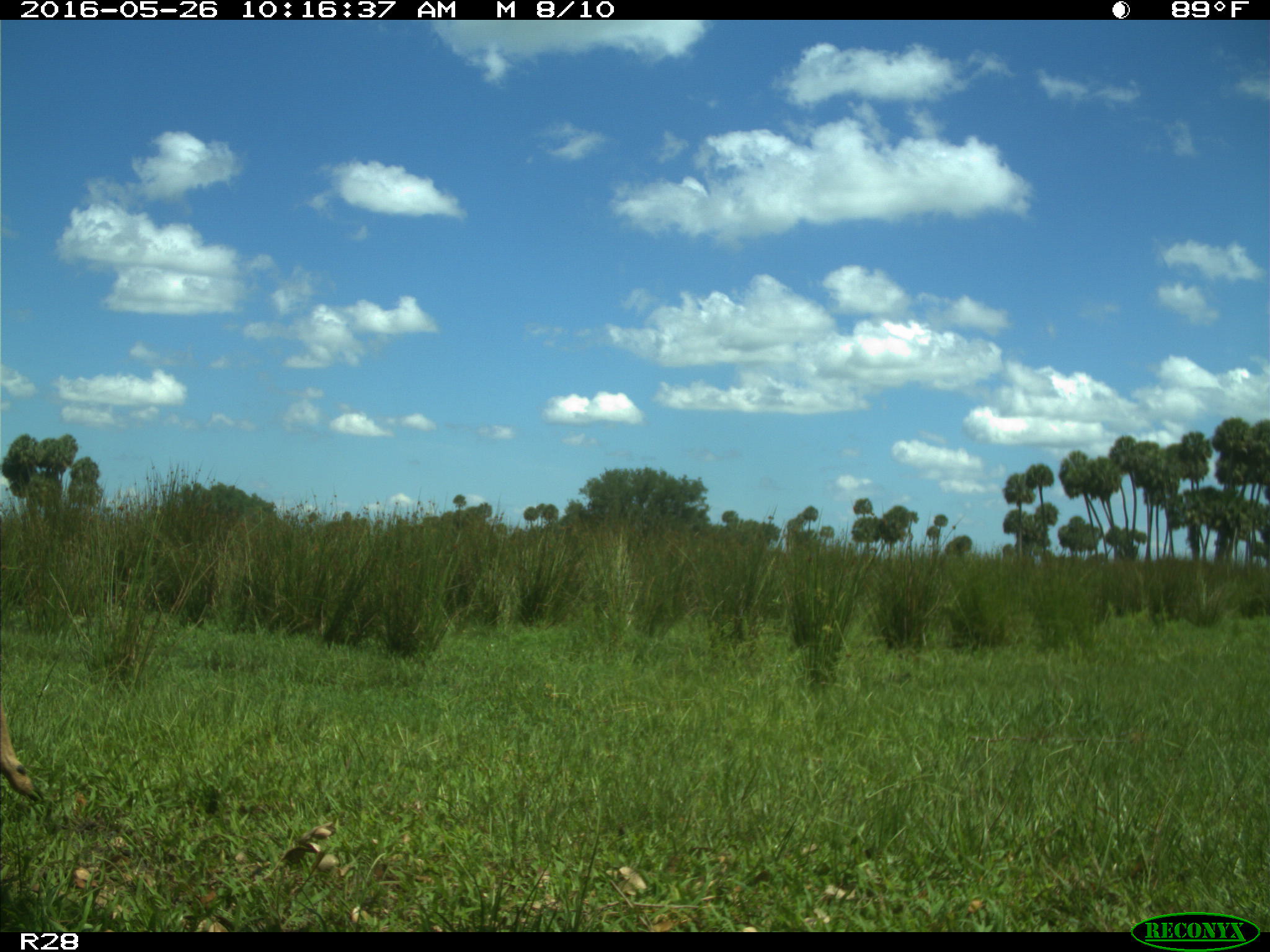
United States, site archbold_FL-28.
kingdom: Animalia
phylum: Chordata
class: Mammalia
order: Artiodactyla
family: Cervidae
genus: Odocoileus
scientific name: Odocoileus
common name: deer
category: unidentified deer